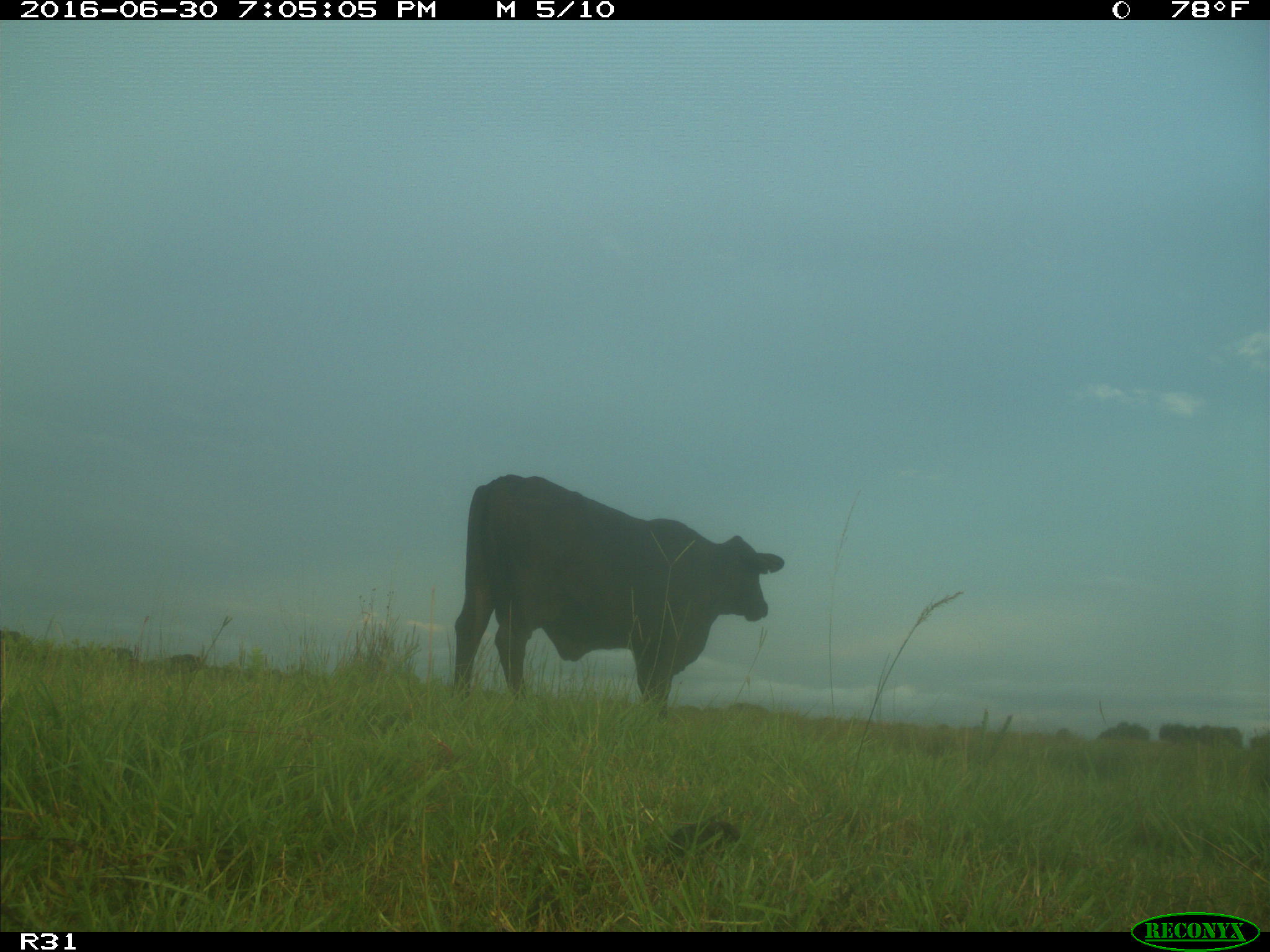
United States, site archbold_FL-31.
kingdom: Animalia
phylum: Chordata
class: Mammalia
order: Artiodactyla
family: Bovidae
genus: Bos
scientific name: Bos taurus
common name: domestic cow